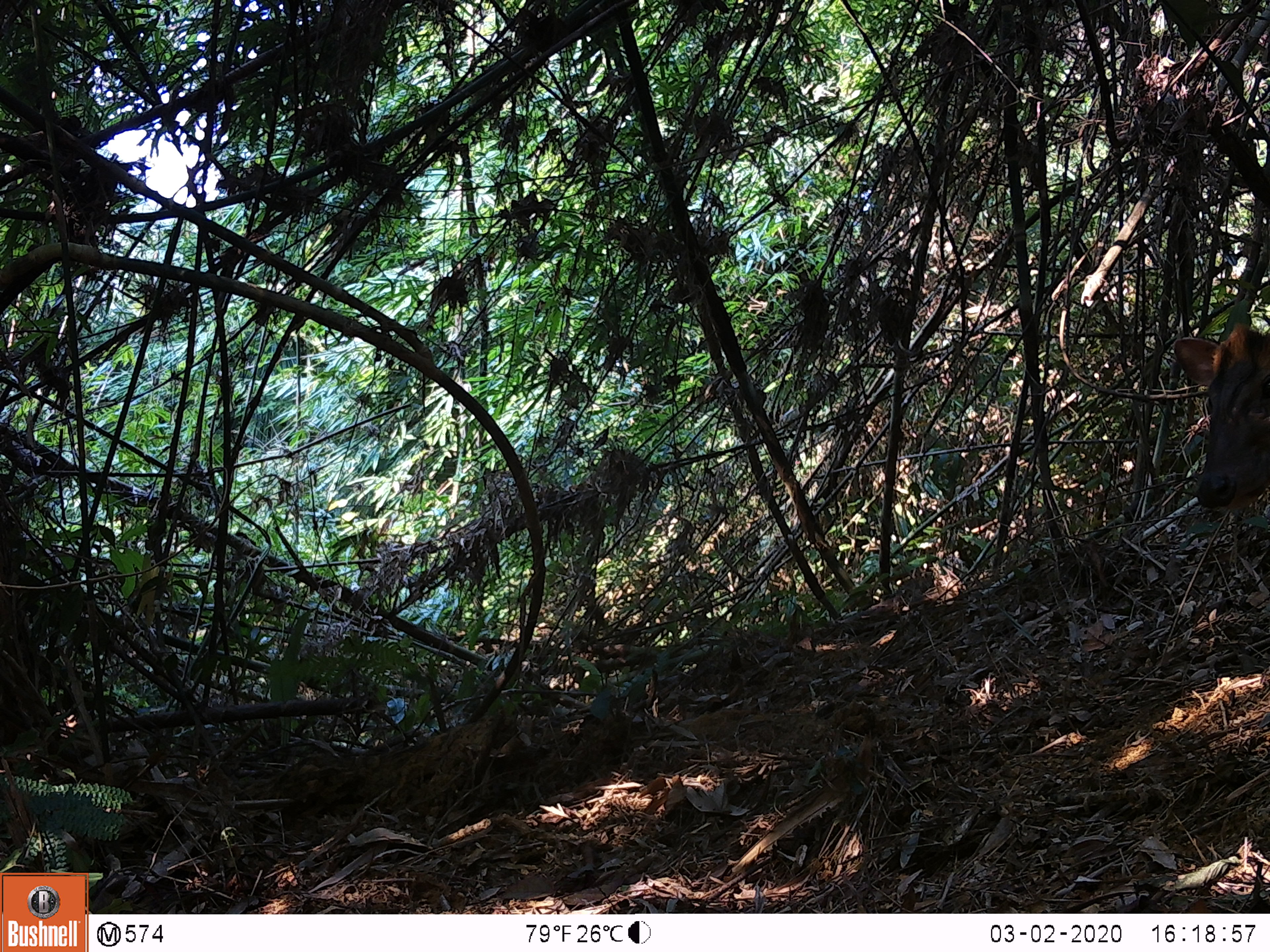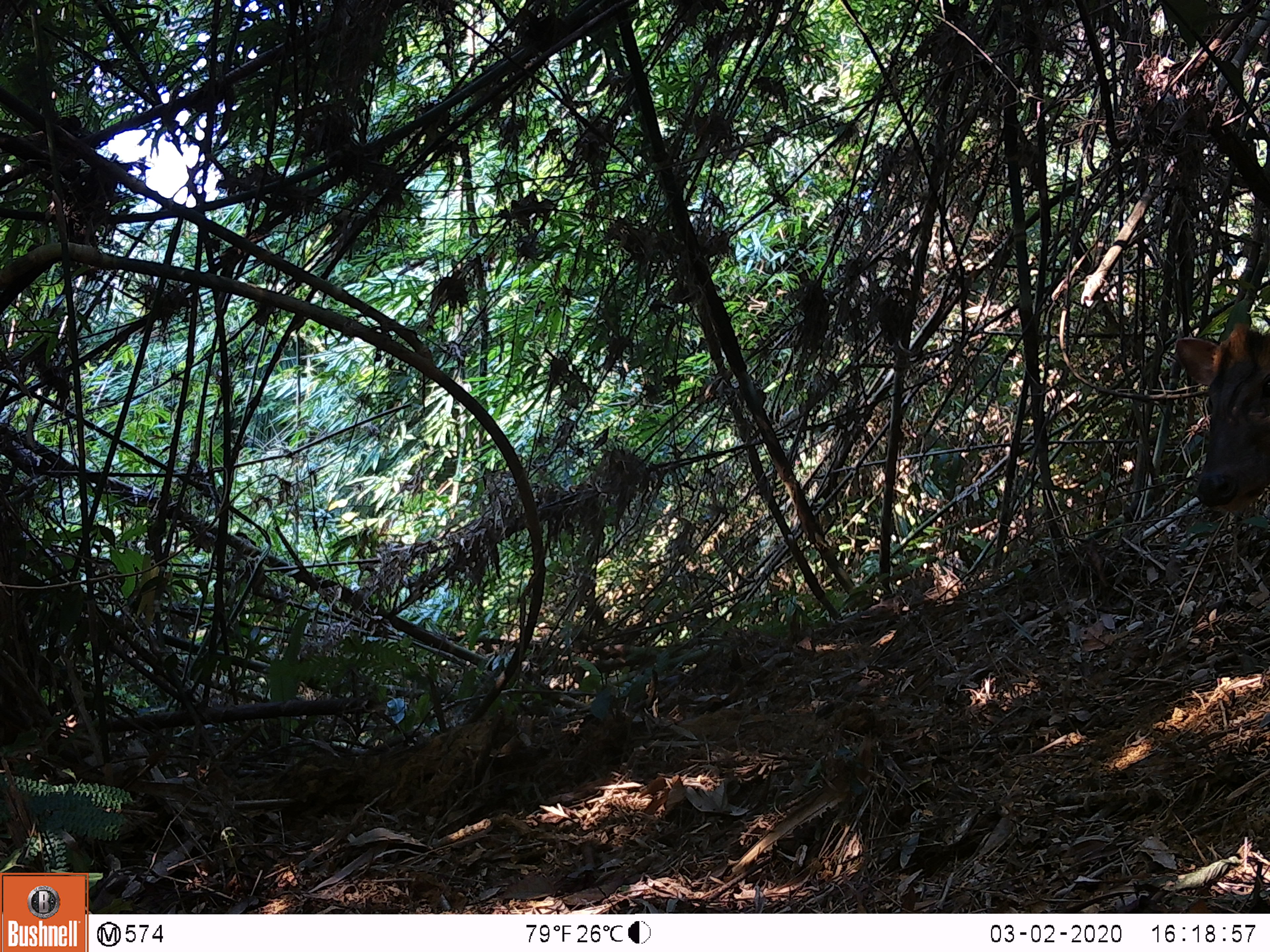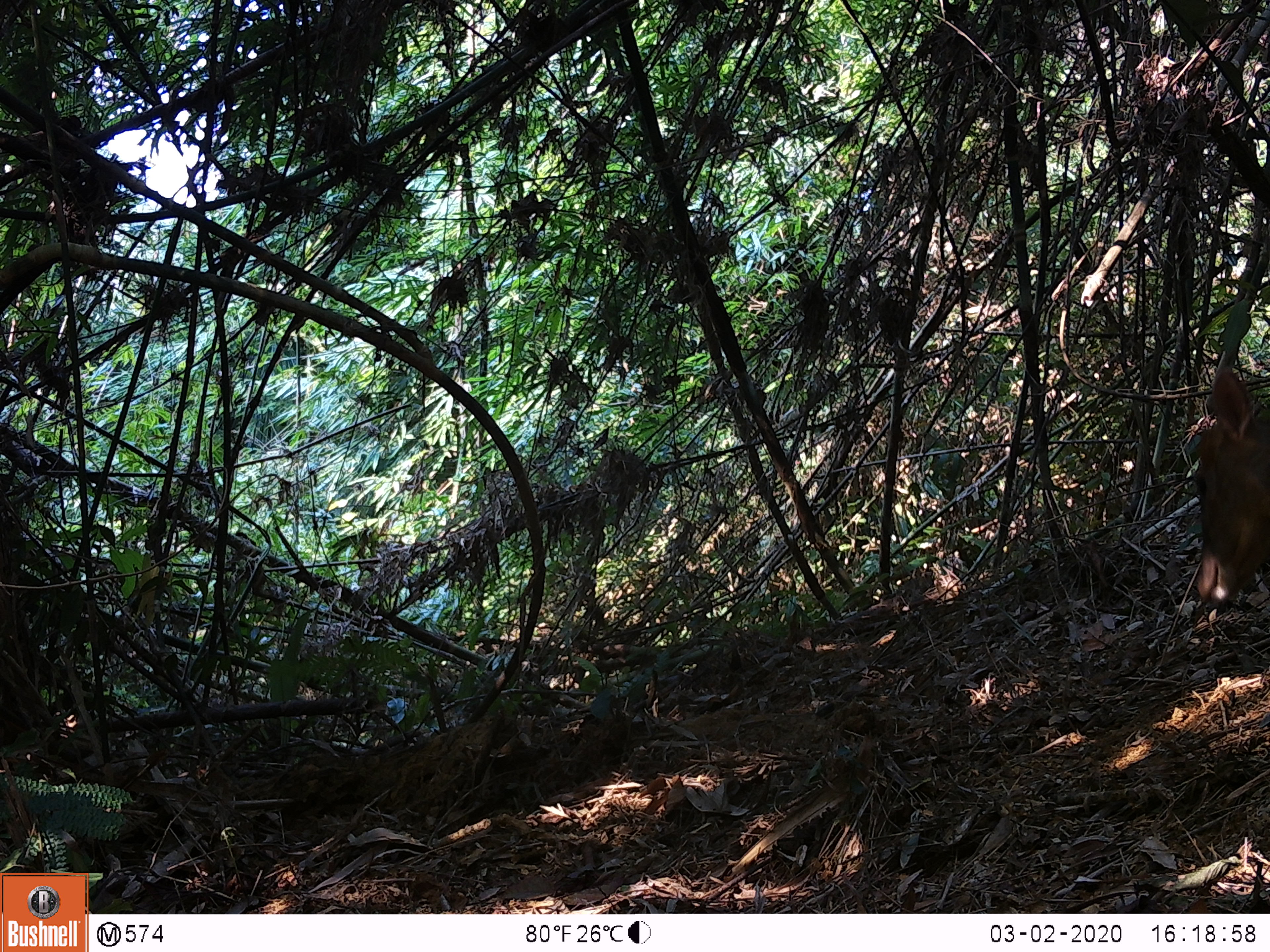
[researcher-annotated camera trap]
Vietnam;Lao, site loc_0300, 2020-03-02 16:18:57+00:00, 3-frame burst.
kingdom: Animalia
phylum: Chordata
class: Mammalia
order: Artiodactyla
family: Cervidae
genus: Muntiacus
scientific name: Muntiacus rooseveltorum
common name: roosevelt's muntjac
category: roosevelts muntjac group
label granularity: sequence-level